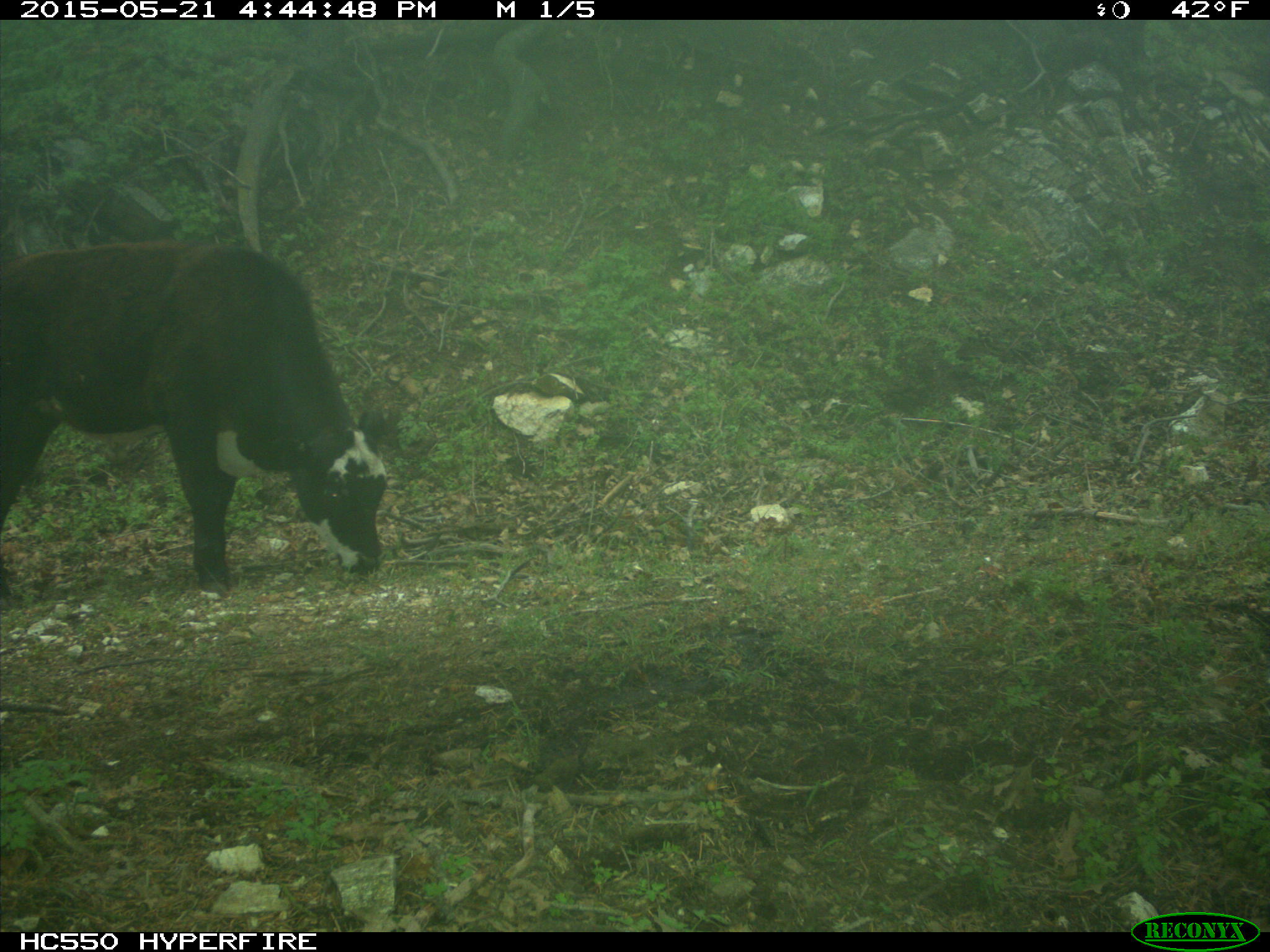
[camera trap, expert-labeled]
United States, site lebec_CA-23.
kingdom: Animalia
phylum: Chordata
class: Mammalia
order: Artiodactyla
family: Bovidae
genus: Bos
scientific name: Bos taurus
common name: domestic cow